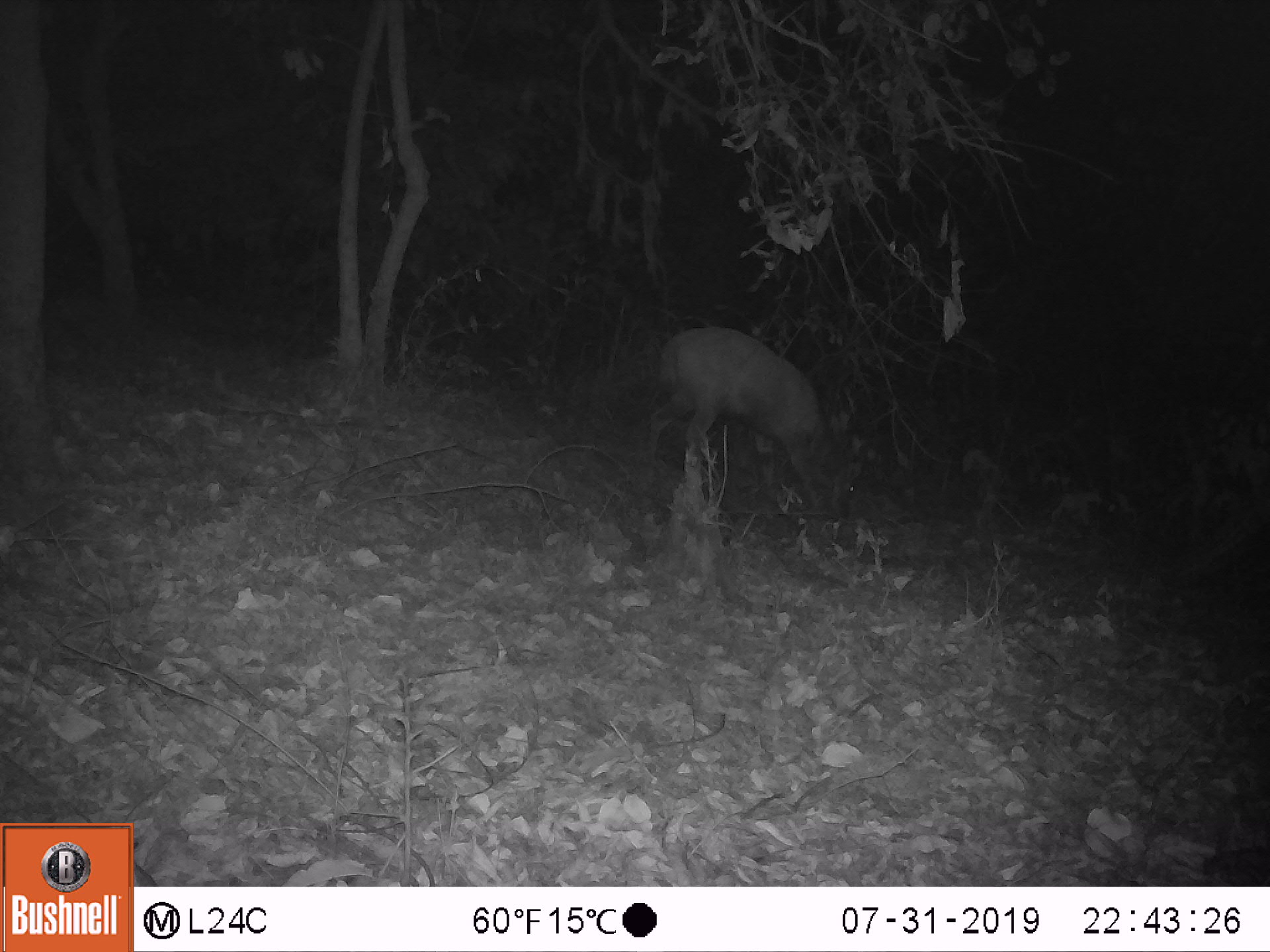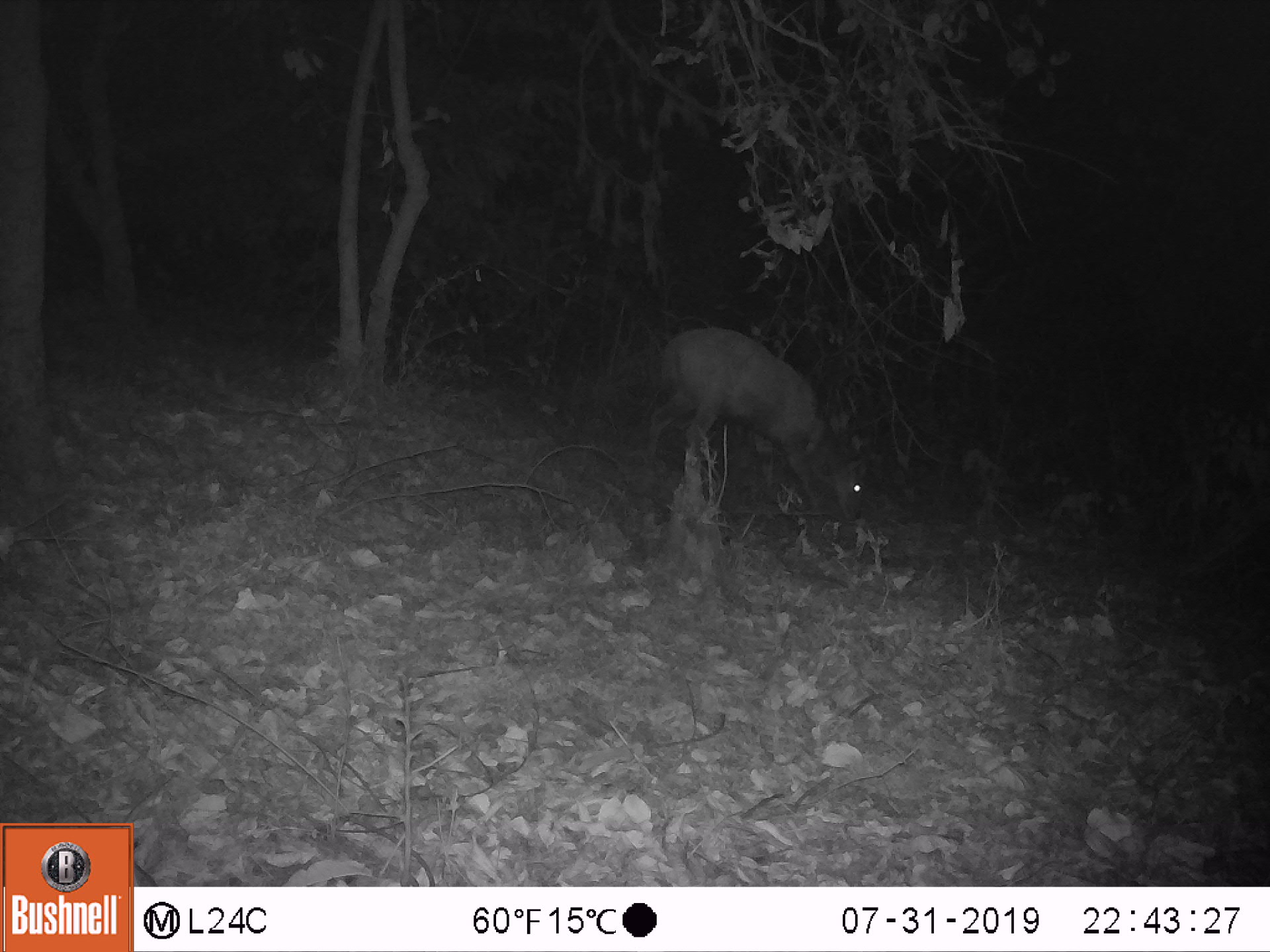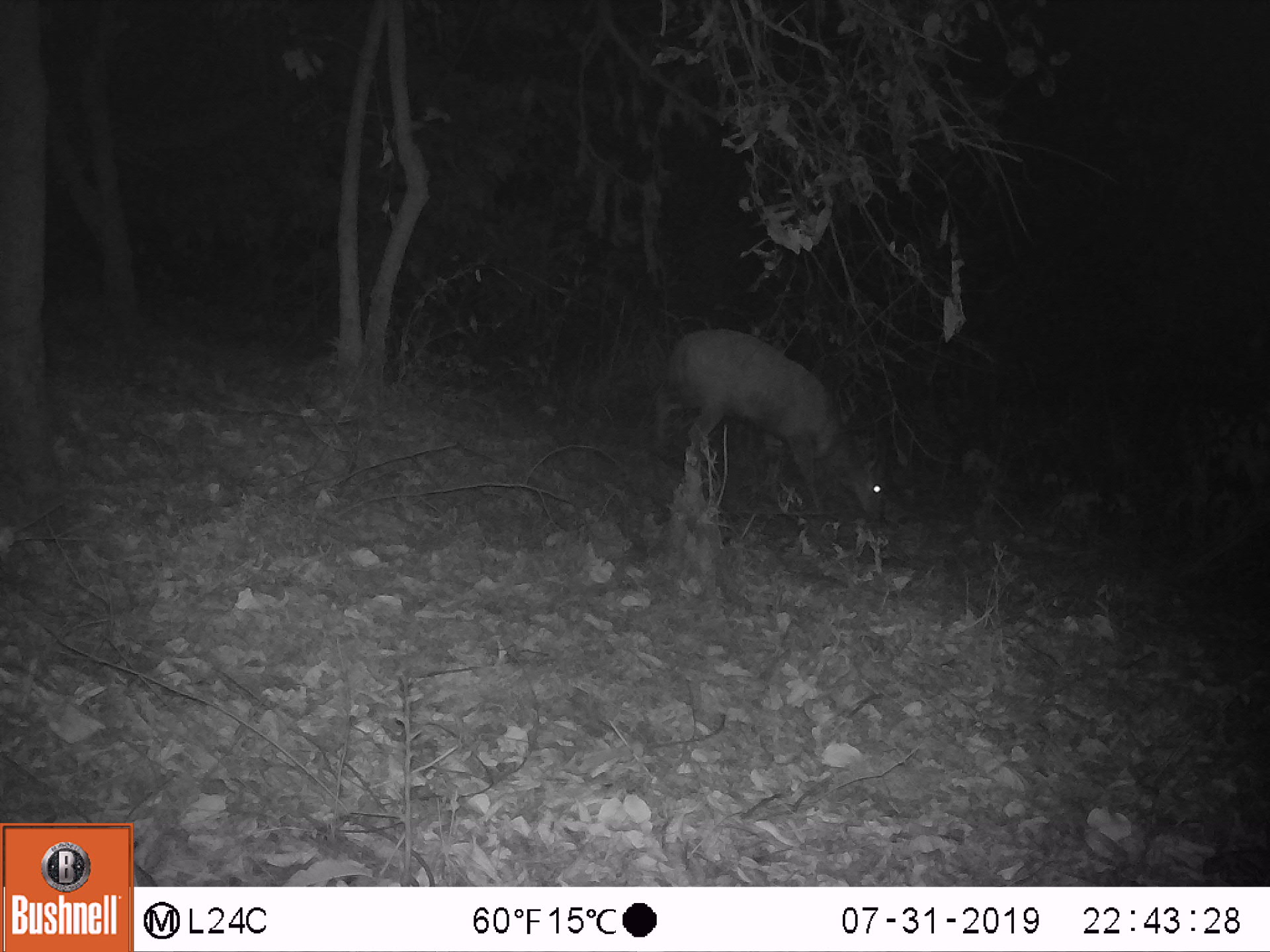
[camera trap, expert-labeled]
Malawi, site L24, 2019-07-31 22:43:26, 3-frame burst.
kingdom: Animalia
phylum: Chordata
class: Mammalia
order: Artiodactyla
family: Bovidae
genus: Tragelaphus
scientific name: Tragelaphus sylvaticus sylvaticus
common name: cape bushbuck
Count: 1.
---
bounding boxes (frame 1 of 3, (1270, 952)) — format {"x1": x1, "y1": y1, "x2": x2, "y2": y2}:
cape bushbuck: {"x1": 651, "y1": 325, "x2": 871, "y2": 523}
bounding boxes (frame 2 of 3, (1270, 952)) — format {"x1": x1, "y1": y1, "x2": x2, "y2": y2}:
cape bushbuck: {"x1": 655, "y1": 322, "x2": 872, "y2": 534}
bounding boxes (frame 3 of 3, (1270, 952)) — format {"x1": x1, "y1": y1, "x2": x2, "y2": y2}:
cape bushbuck: {"x1": 647, "y1": 326, "x2": 886, "y2": 529}